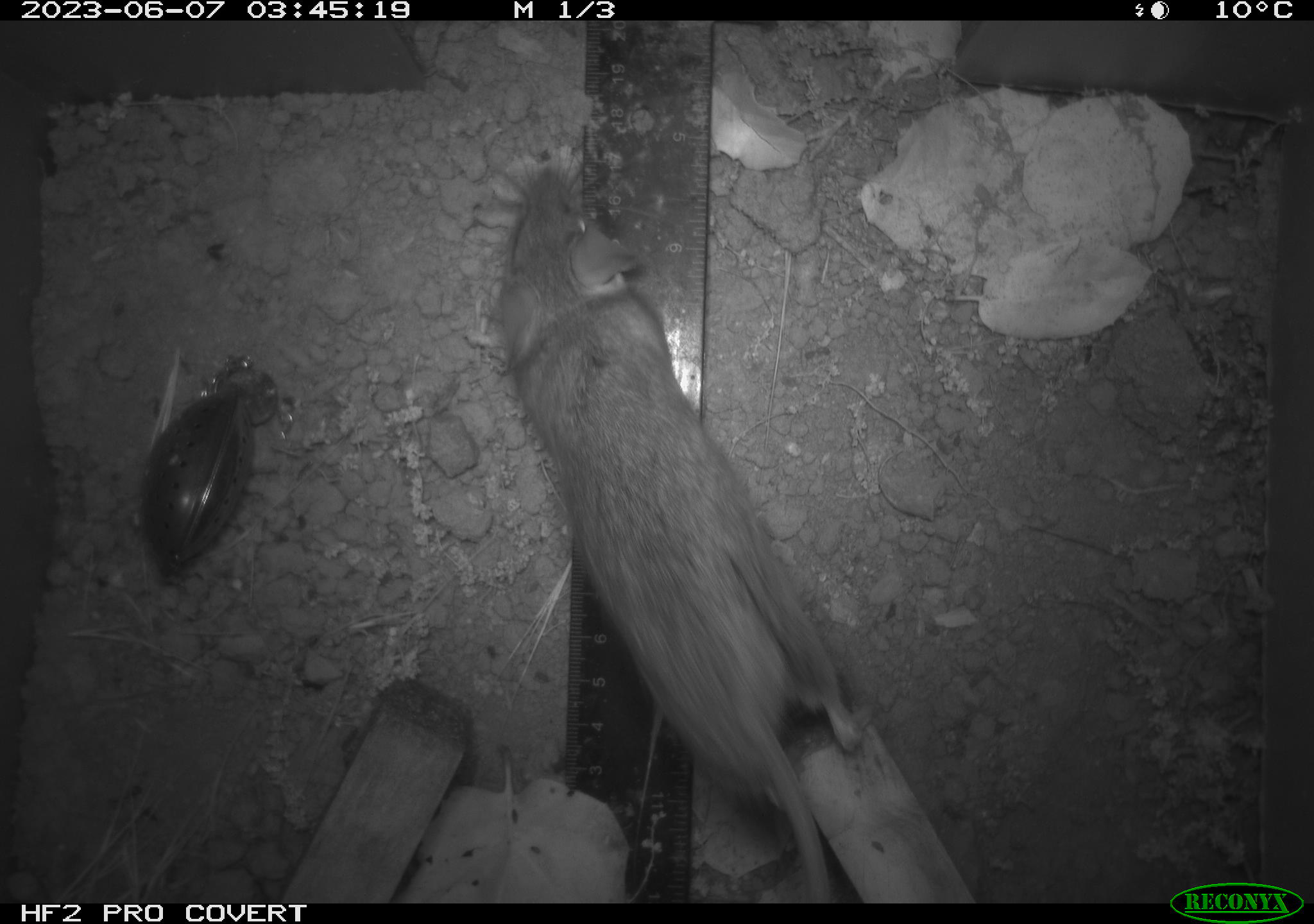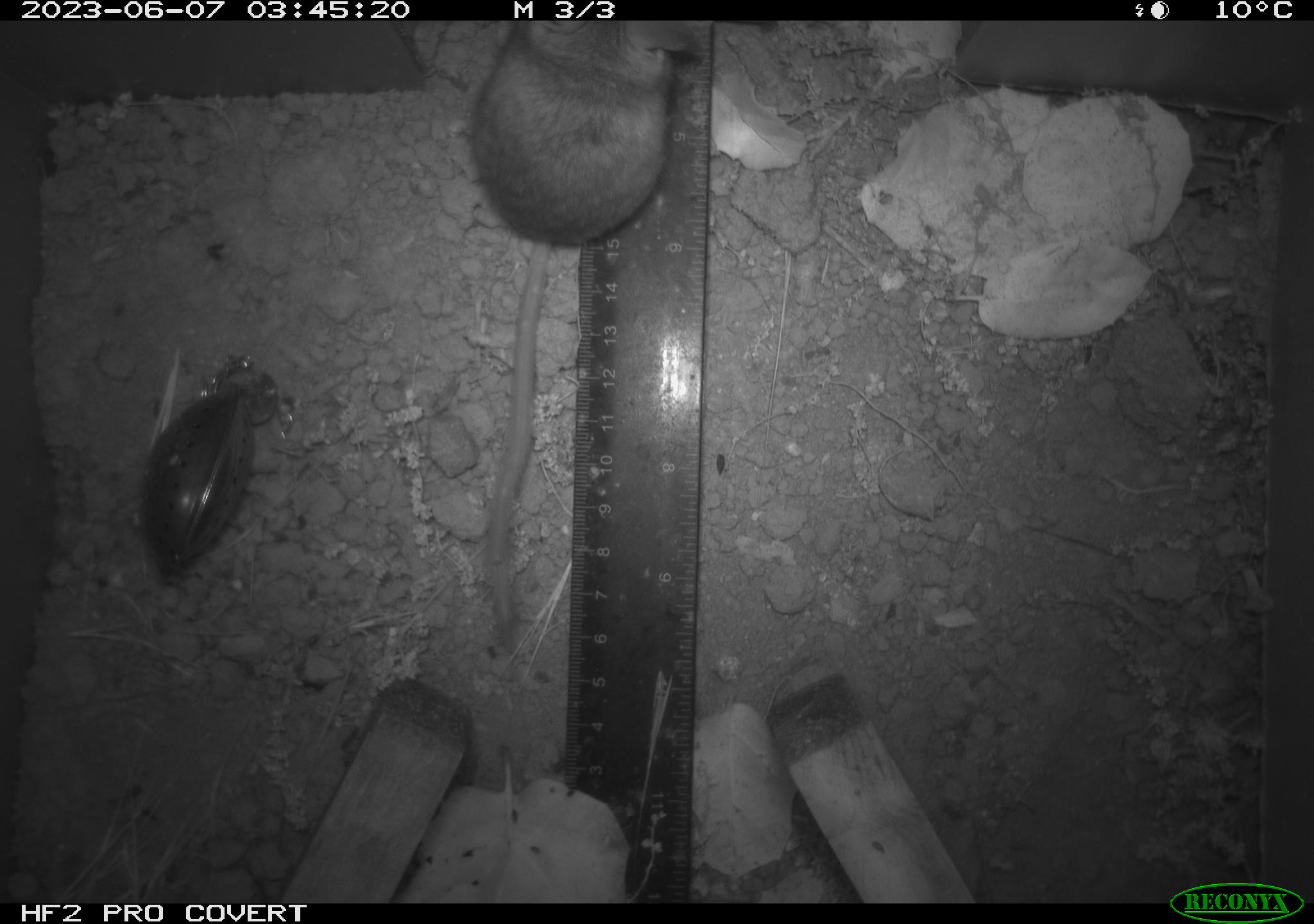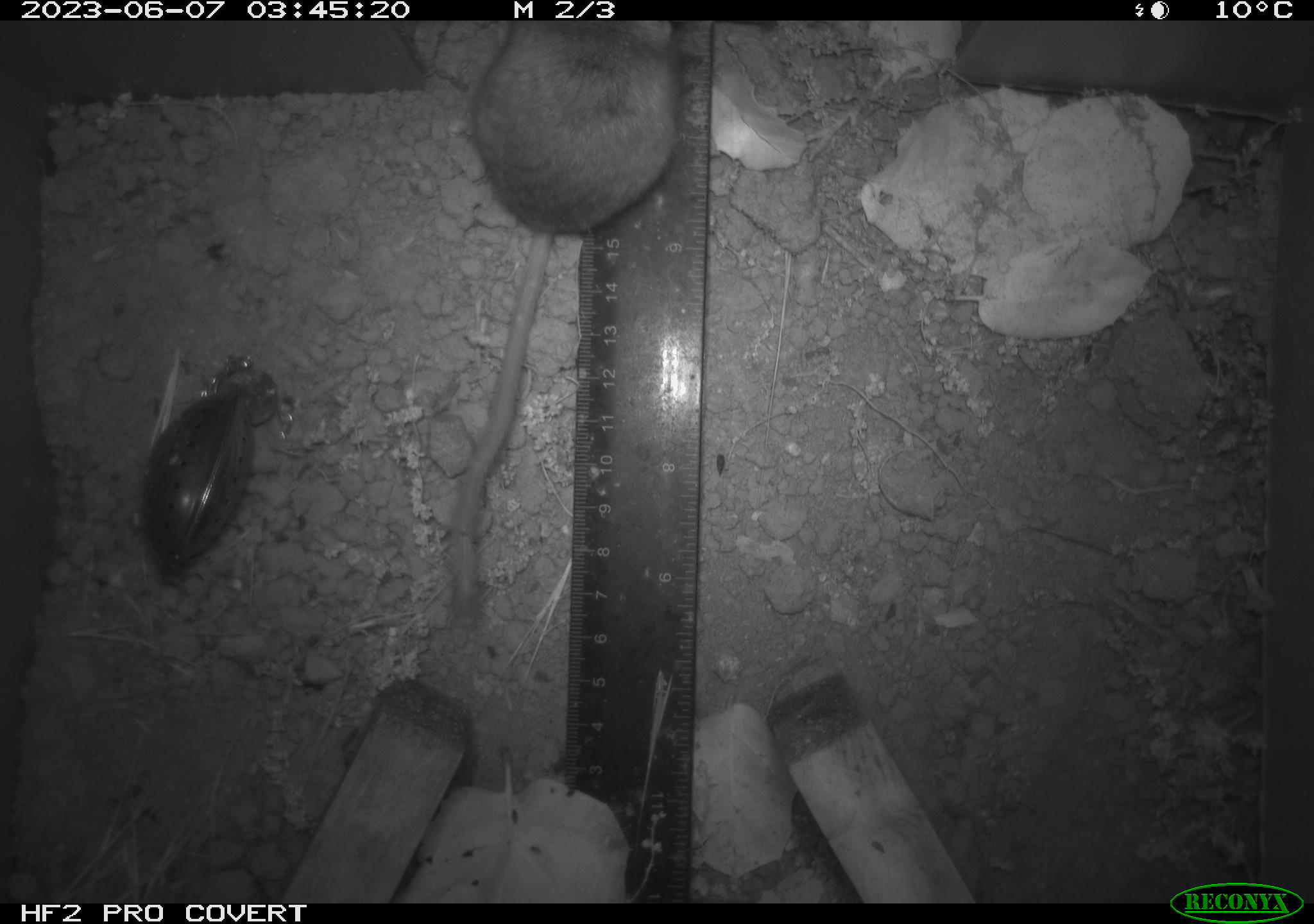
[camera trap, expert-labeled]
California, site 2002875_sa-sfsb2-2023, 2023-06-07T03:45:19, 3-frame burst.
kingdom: Animalia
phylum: Chordata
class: Mammalia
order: Rodentia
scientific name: Rodentia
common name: mouse species